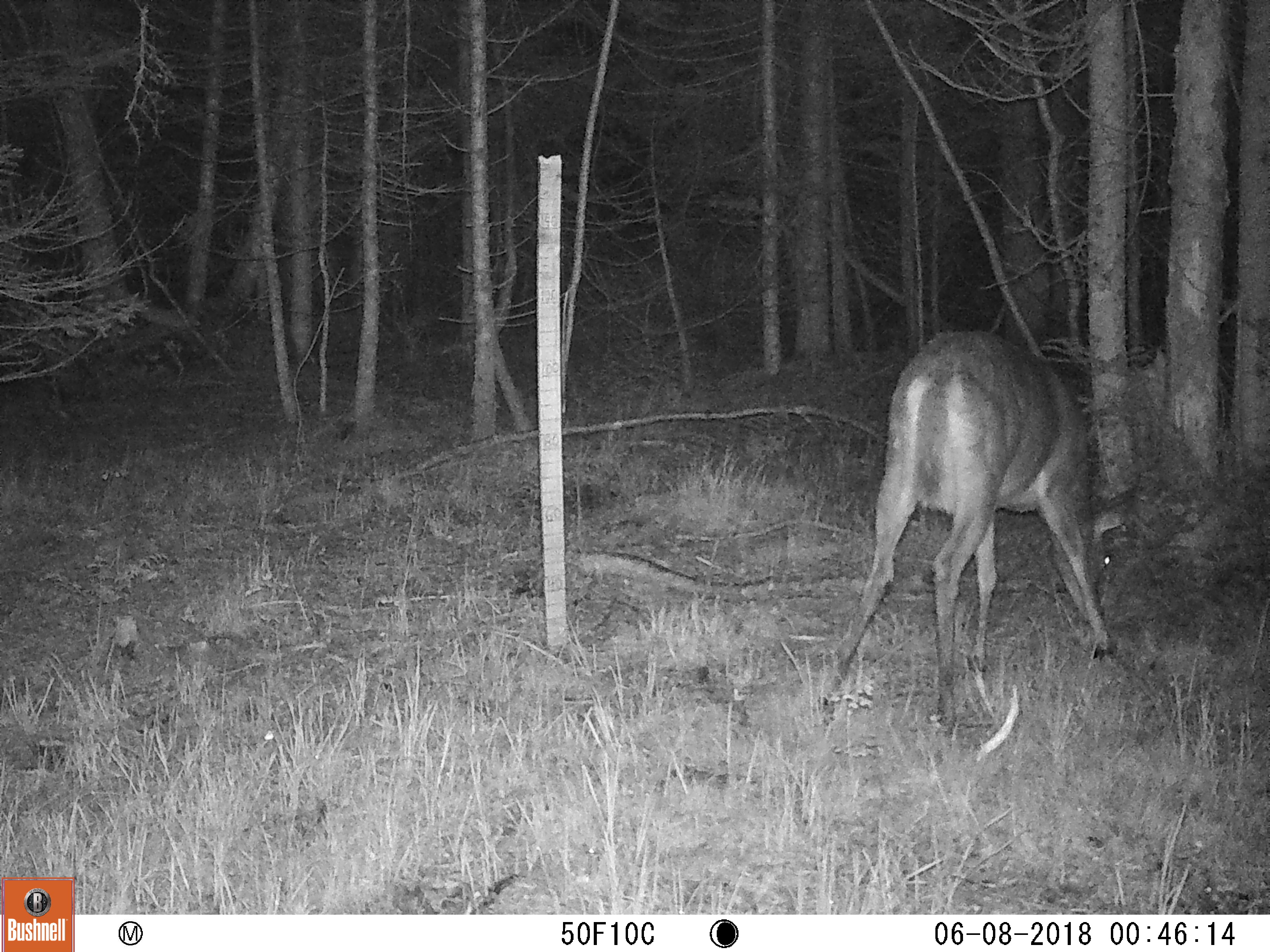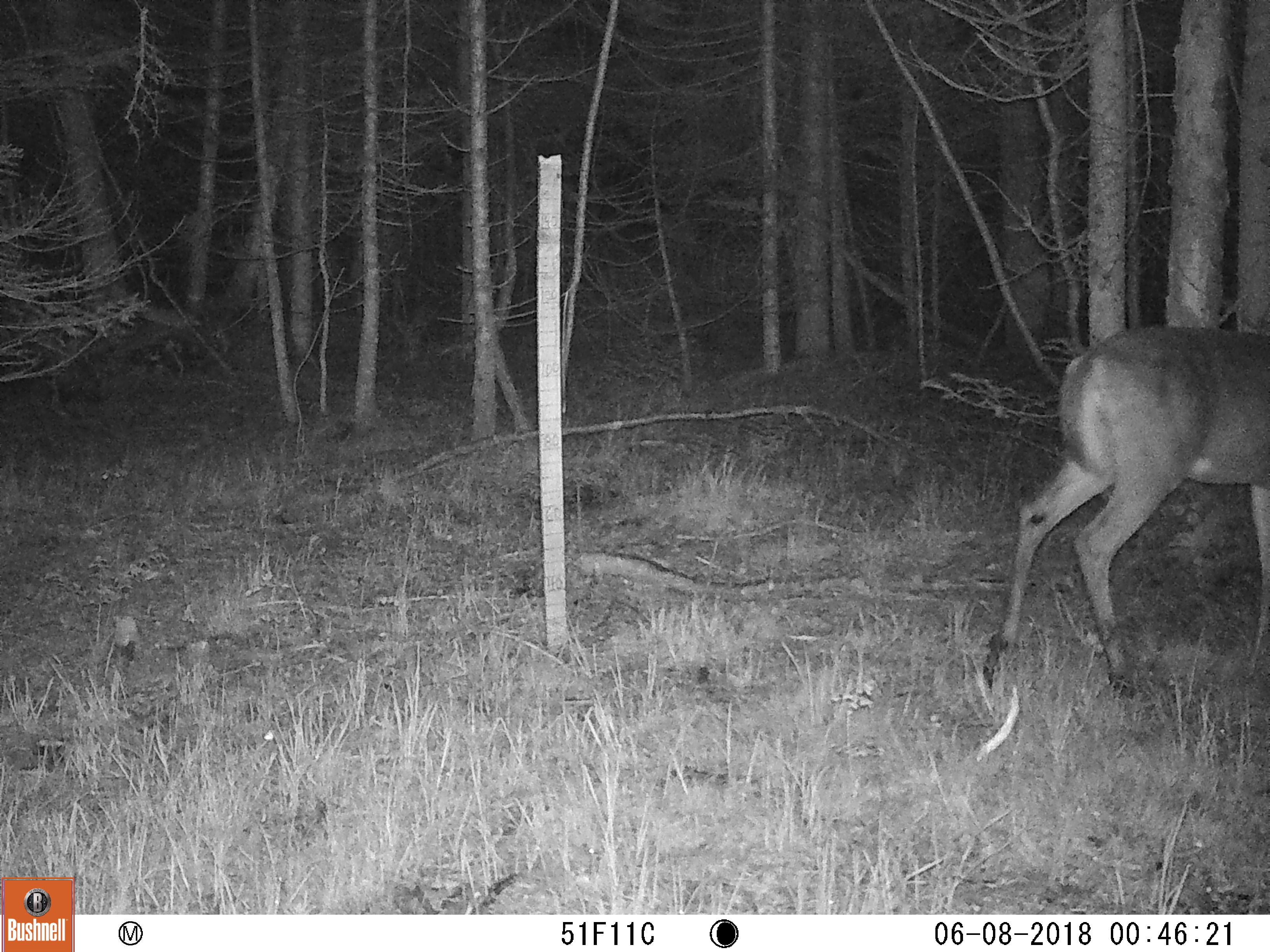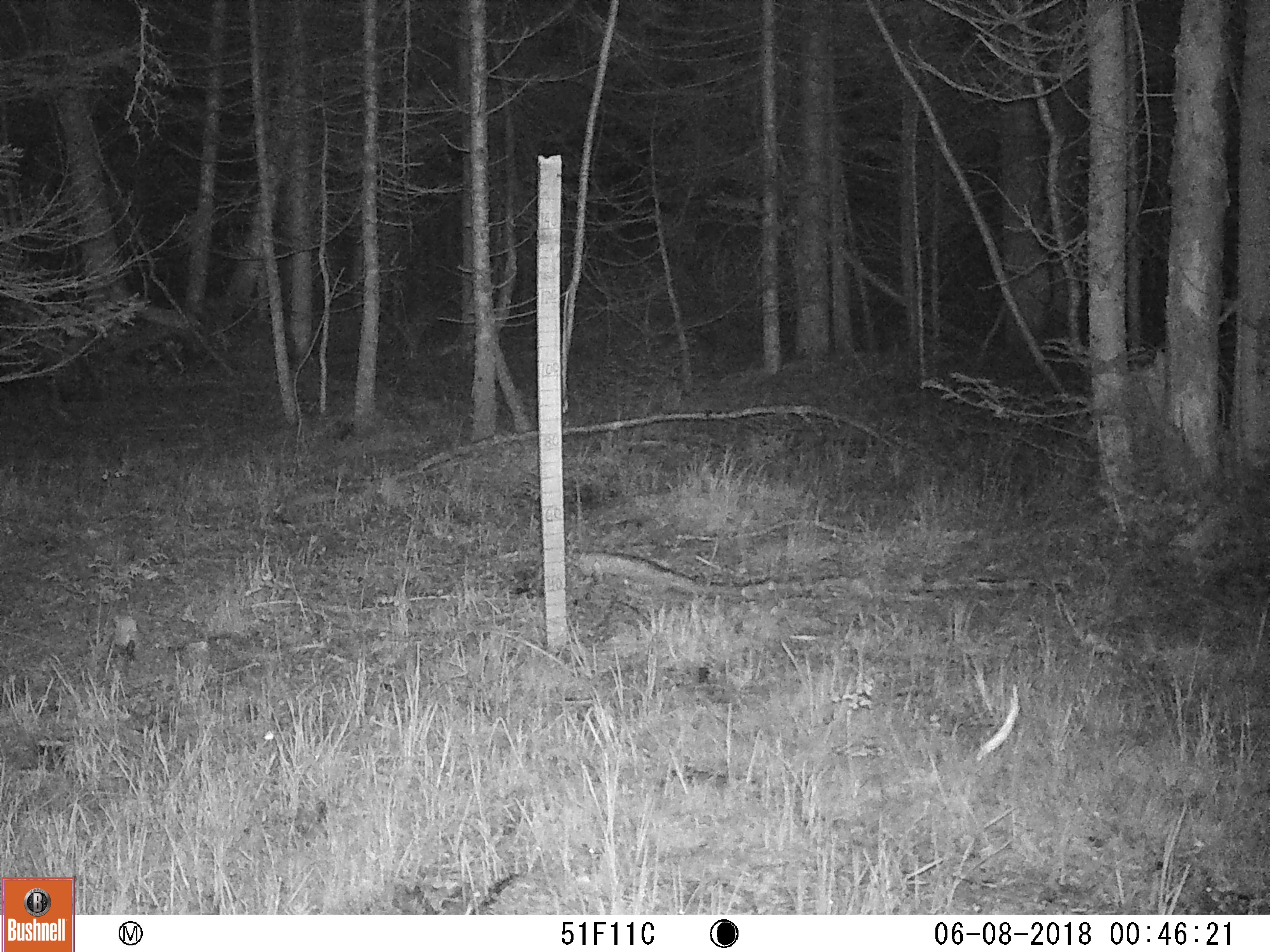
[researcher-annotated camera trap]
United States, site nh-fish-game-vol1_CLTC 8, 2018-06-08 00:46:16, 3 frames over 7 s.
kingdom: Animalia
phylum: Chordata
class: Mammalia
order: Artiodactyla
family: Cervidae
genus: Odocoileus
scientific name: Odocoileus virginianus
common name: white-tailed deer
White-tailed deer (Odocoileus virginianus).